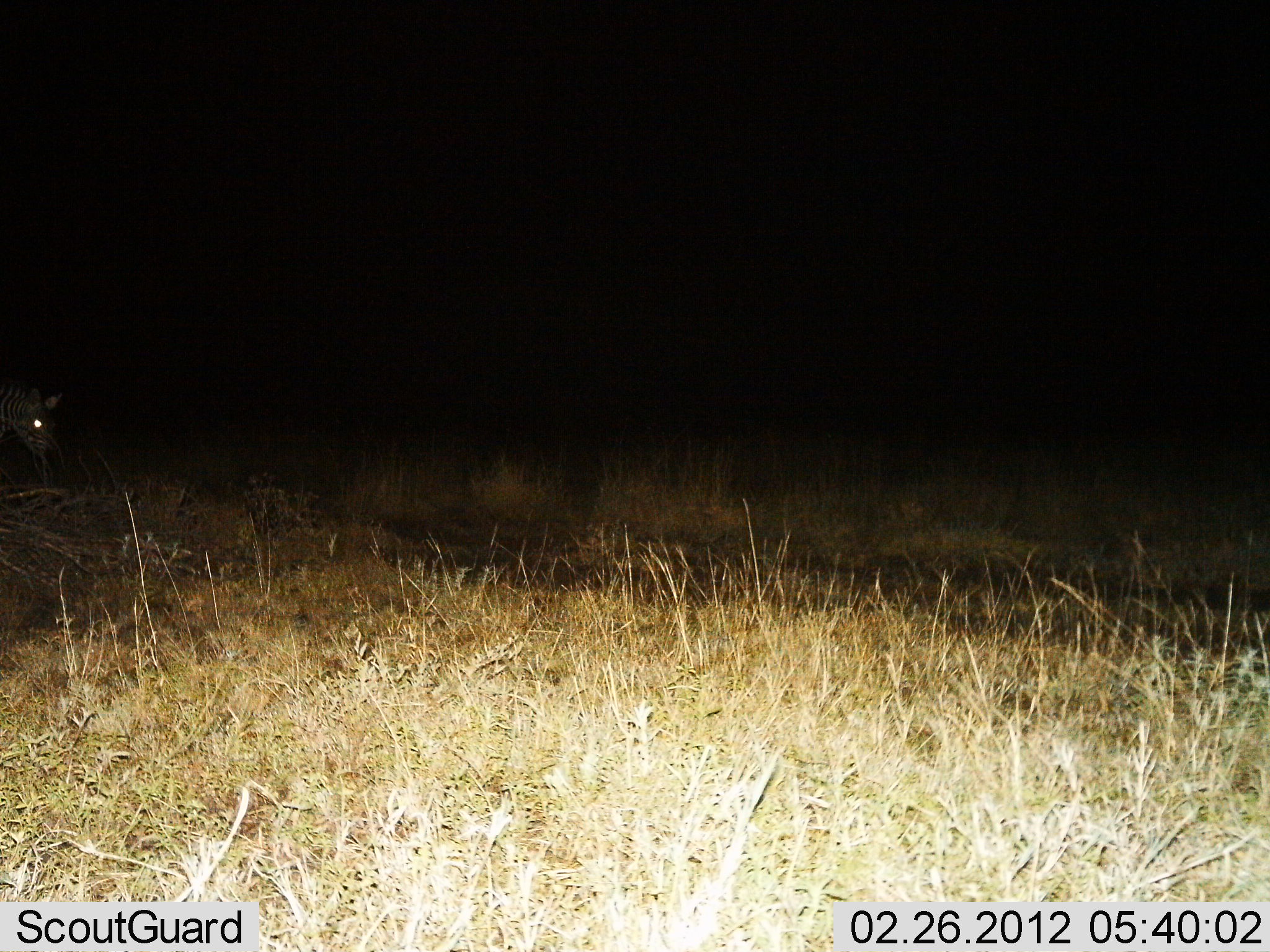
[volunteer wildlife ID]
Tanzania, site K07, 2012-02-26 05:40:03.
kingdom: Animalia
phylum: Chordata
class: Mammalia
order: Perissodactyla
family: Equidae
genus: Equus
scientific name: Equus quagga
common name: plains zebra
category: zebra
Zebra (plains zebra) (Equus quagga), count 1. Behavior (volunteer vote fractions): standing 53%, resting 0%, moving 35%, interacting 0%. Young present (vote fraction): 0%. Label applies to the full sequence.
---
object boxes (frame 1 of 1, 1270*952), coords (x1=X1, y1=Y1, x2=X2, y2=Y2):
animal: (x1=0, y1=377, x2=63, y2=464)